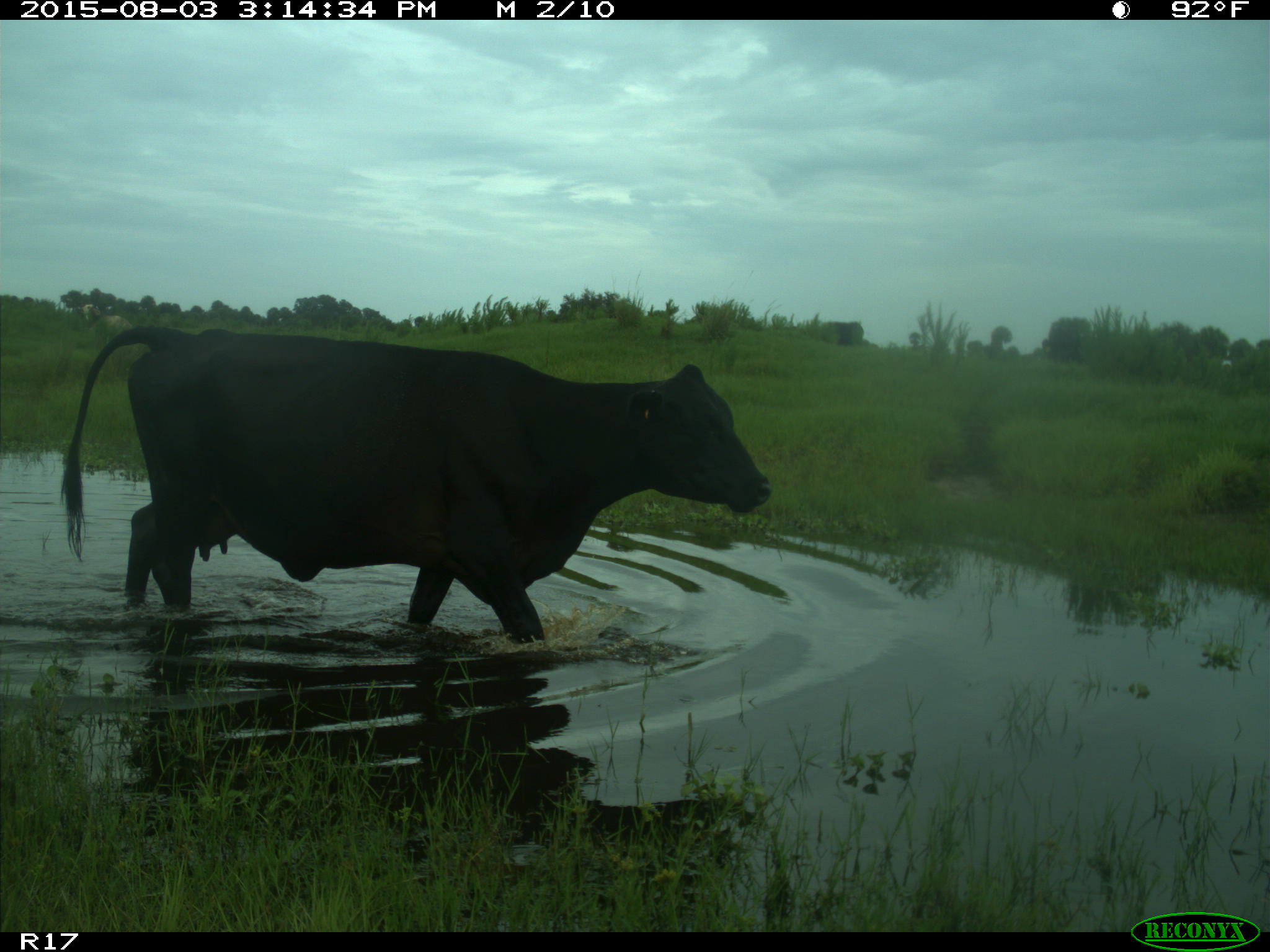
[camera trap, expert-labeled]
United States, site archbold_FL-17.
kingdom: Animalia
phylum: Chordata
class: Mammalia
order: Artiodactyla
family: Bovidae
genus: Bos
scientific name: Bos taurus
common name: domestic cow